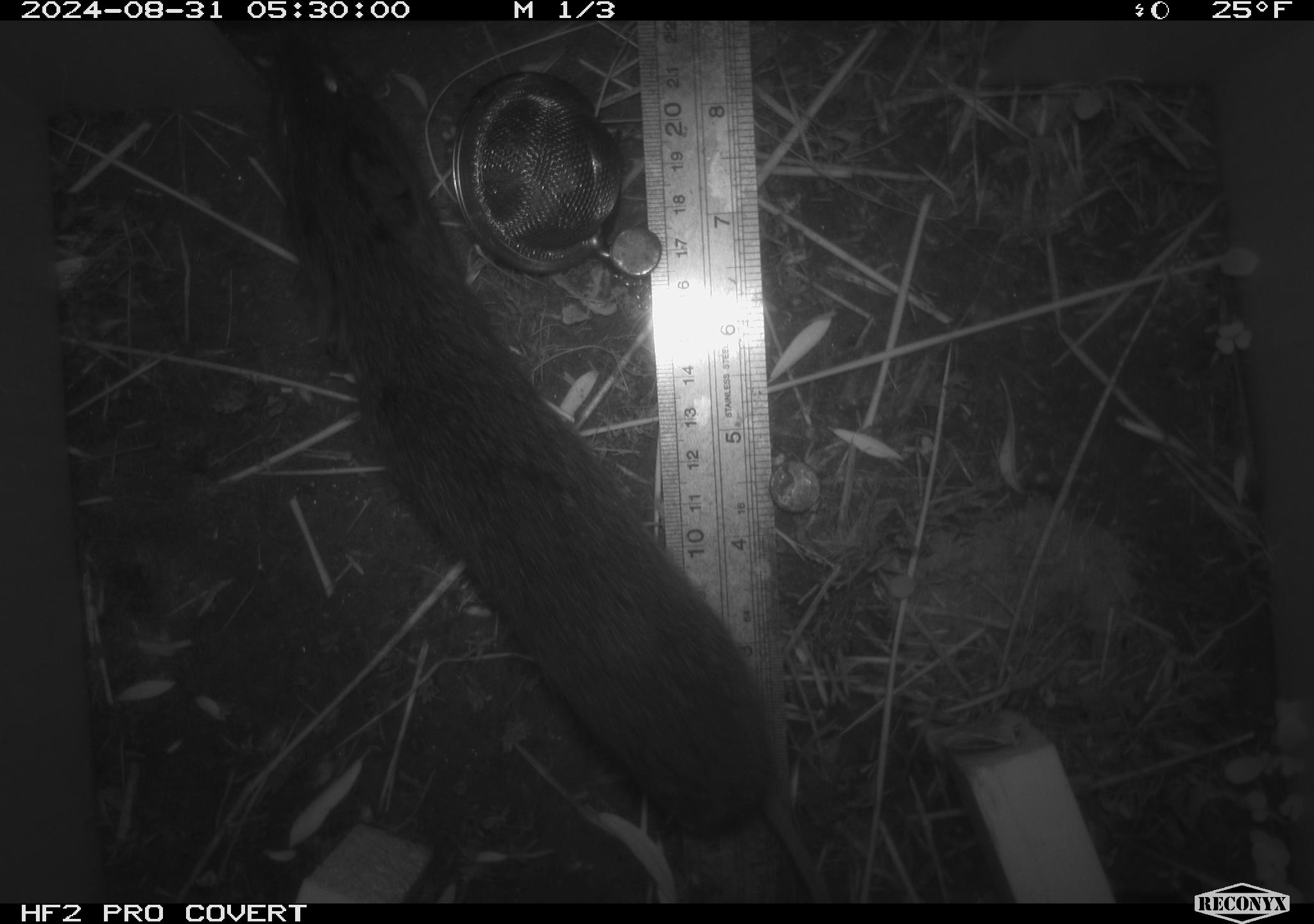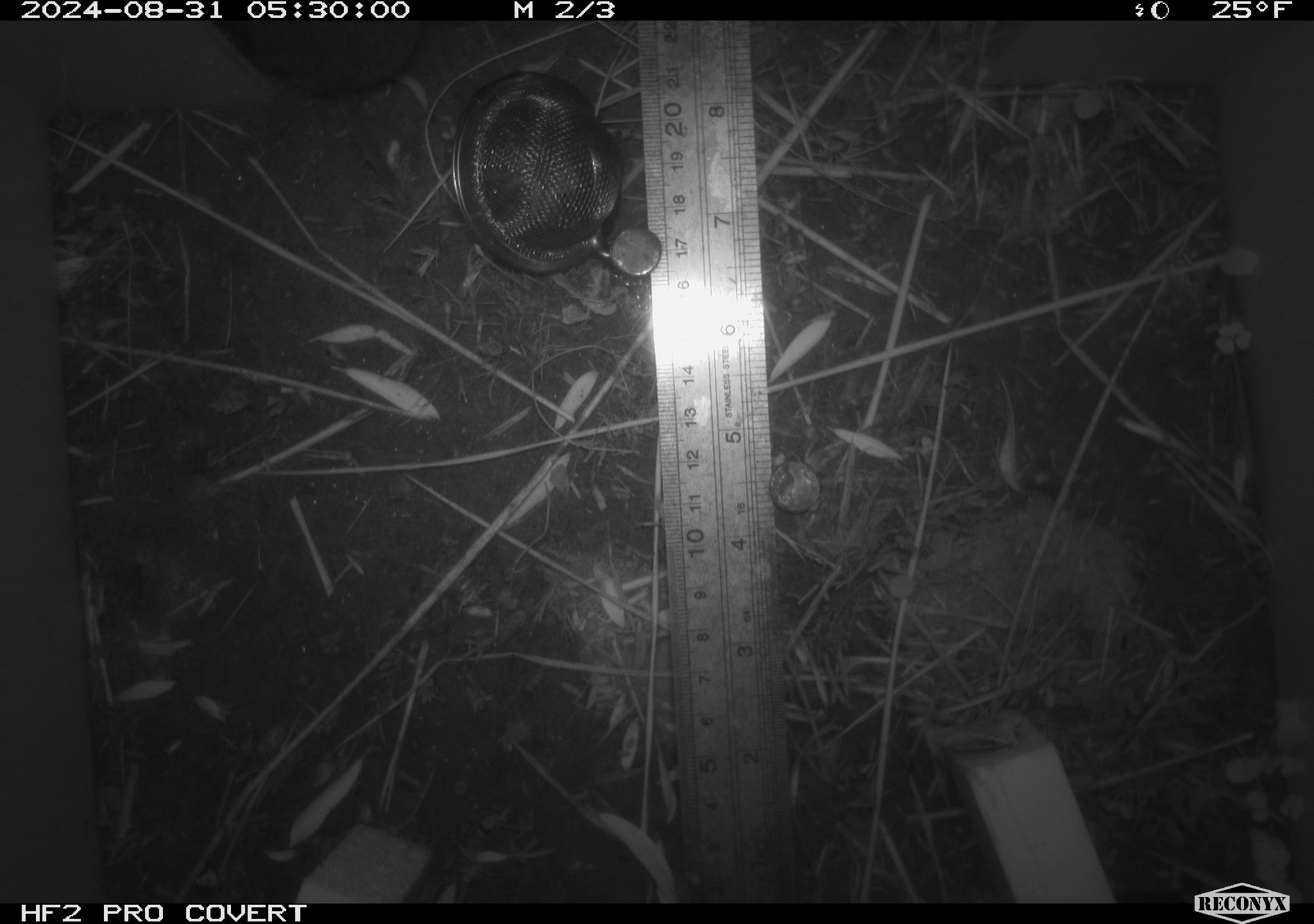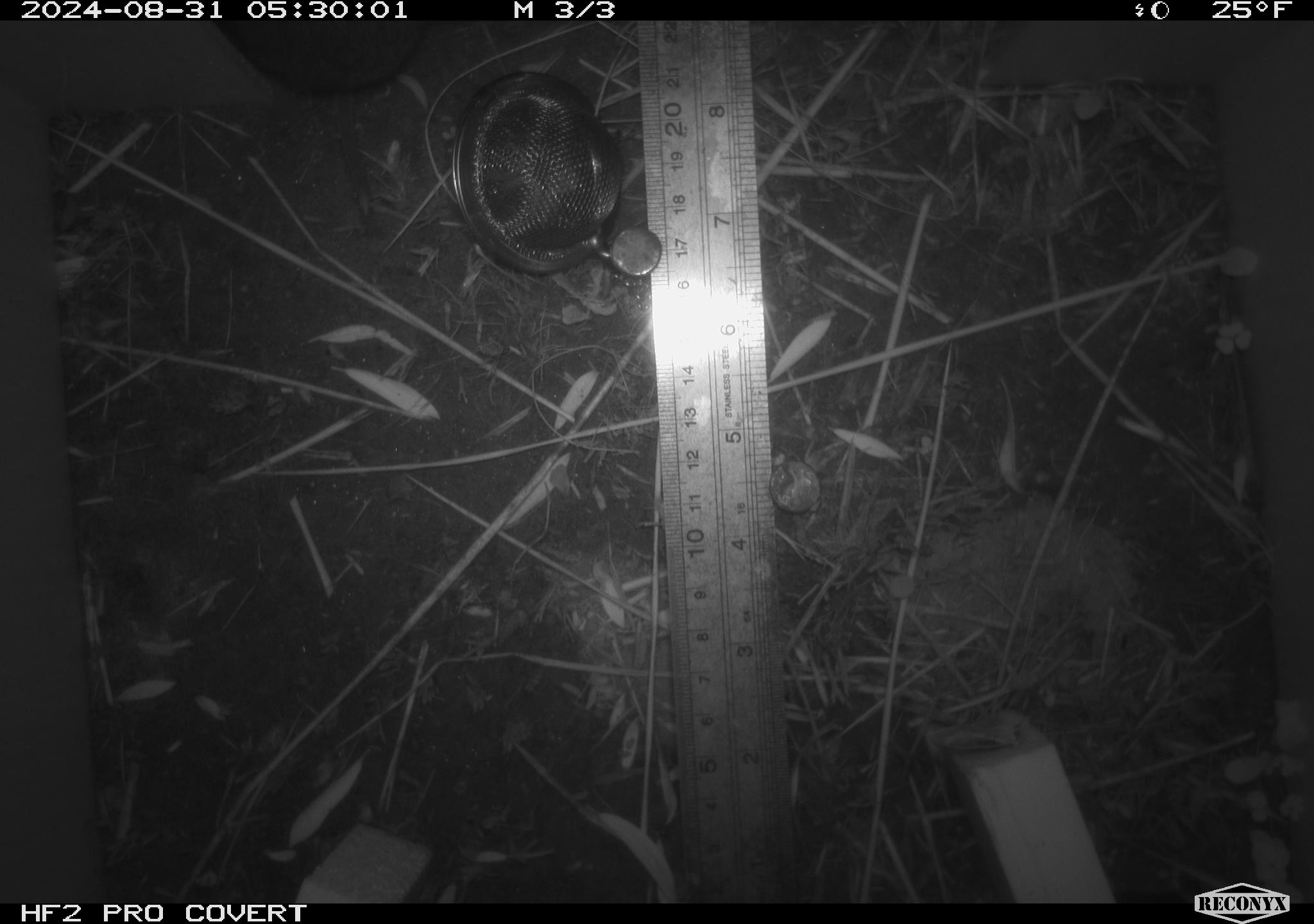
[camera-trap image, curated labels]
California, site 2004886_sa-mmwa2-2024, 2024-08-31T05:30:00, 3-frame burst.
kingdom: Animalia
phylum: Chordata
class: Mammalia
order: Rodentia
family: Cricetidae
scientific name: Arvicolinae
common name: voles, lemmings, and muskrats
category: arvicolinae subfamily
Arvicolinae subfamily (voles, lemmings, and muskrats) (Arvicolinae).